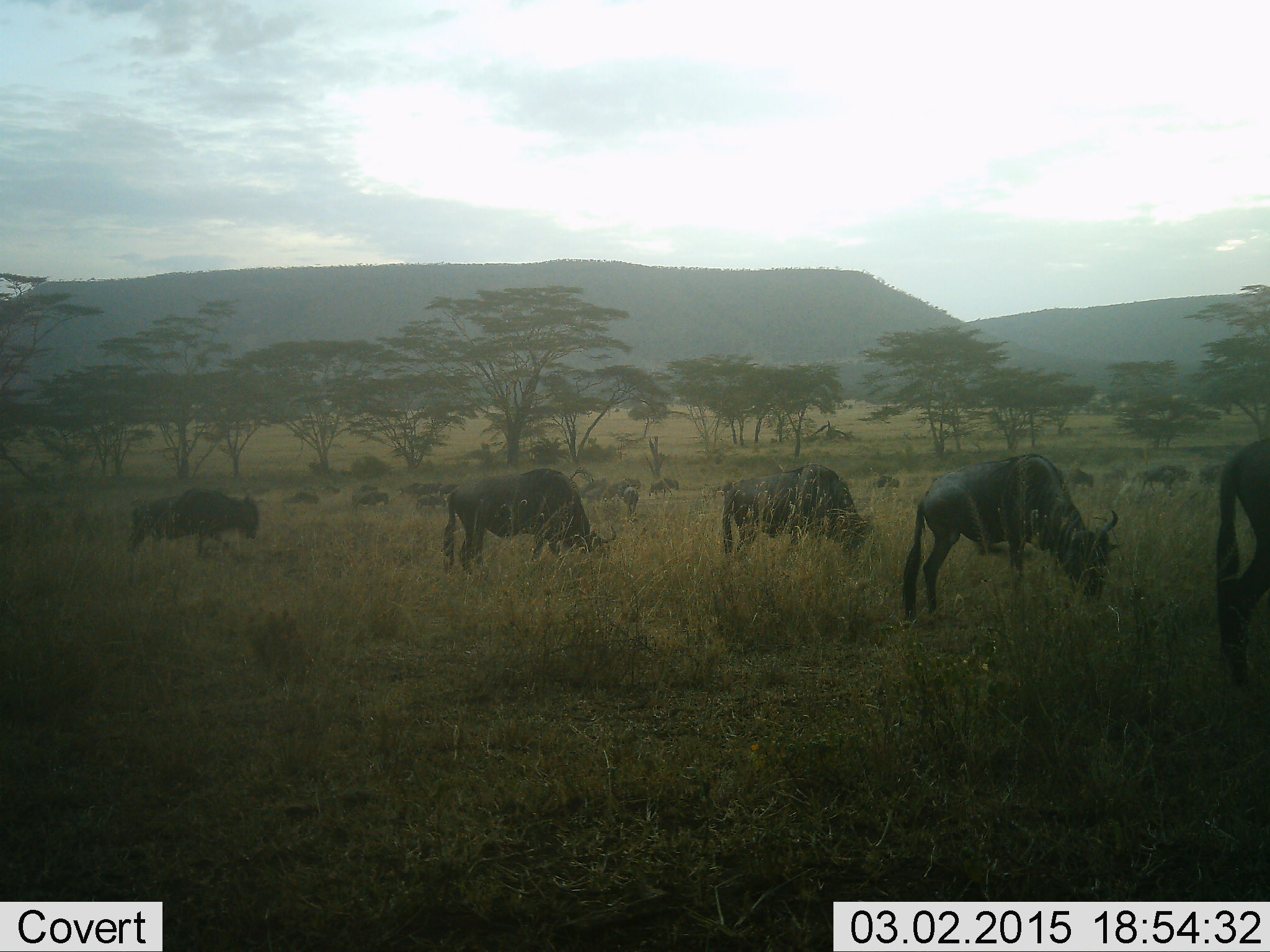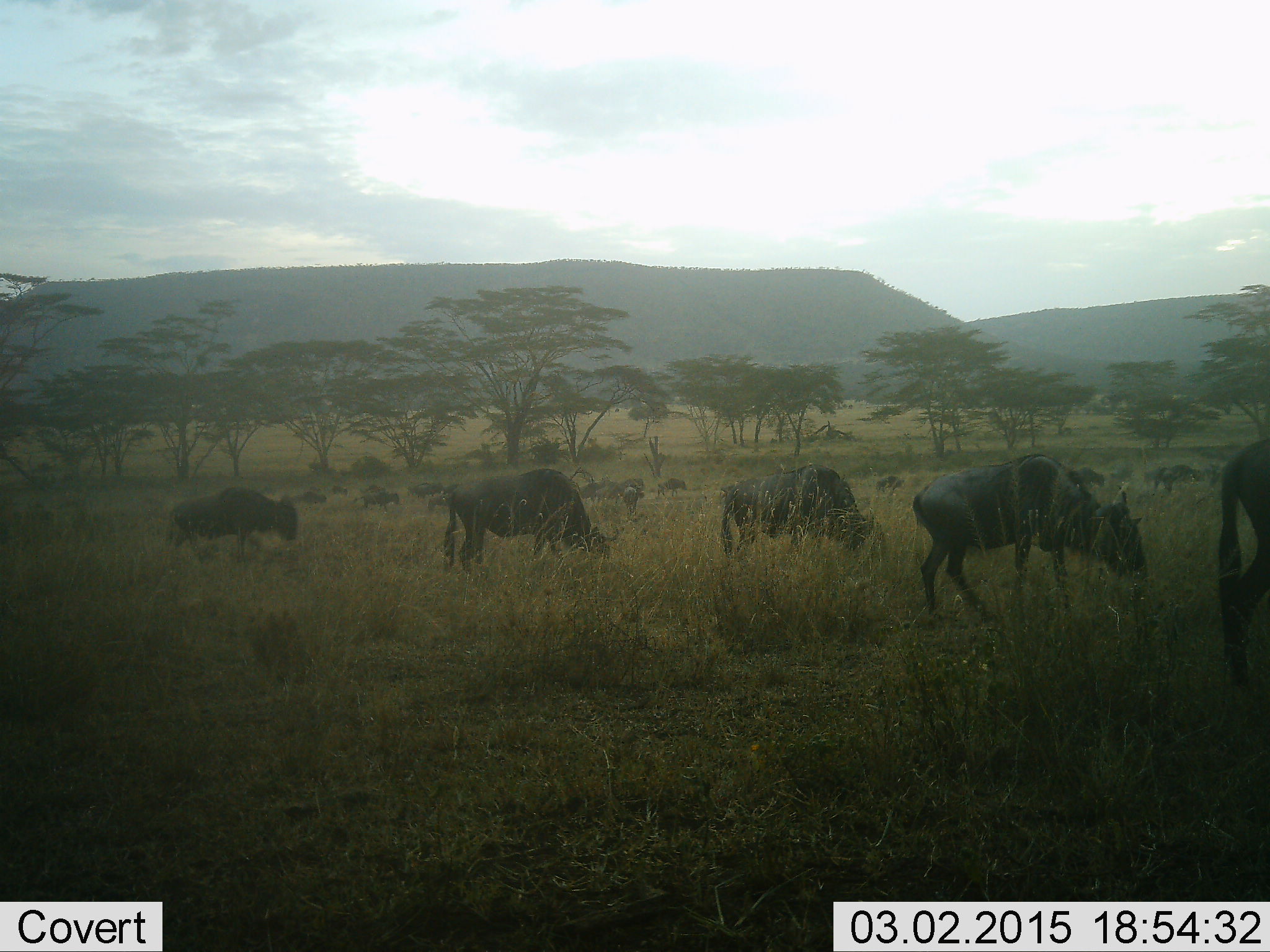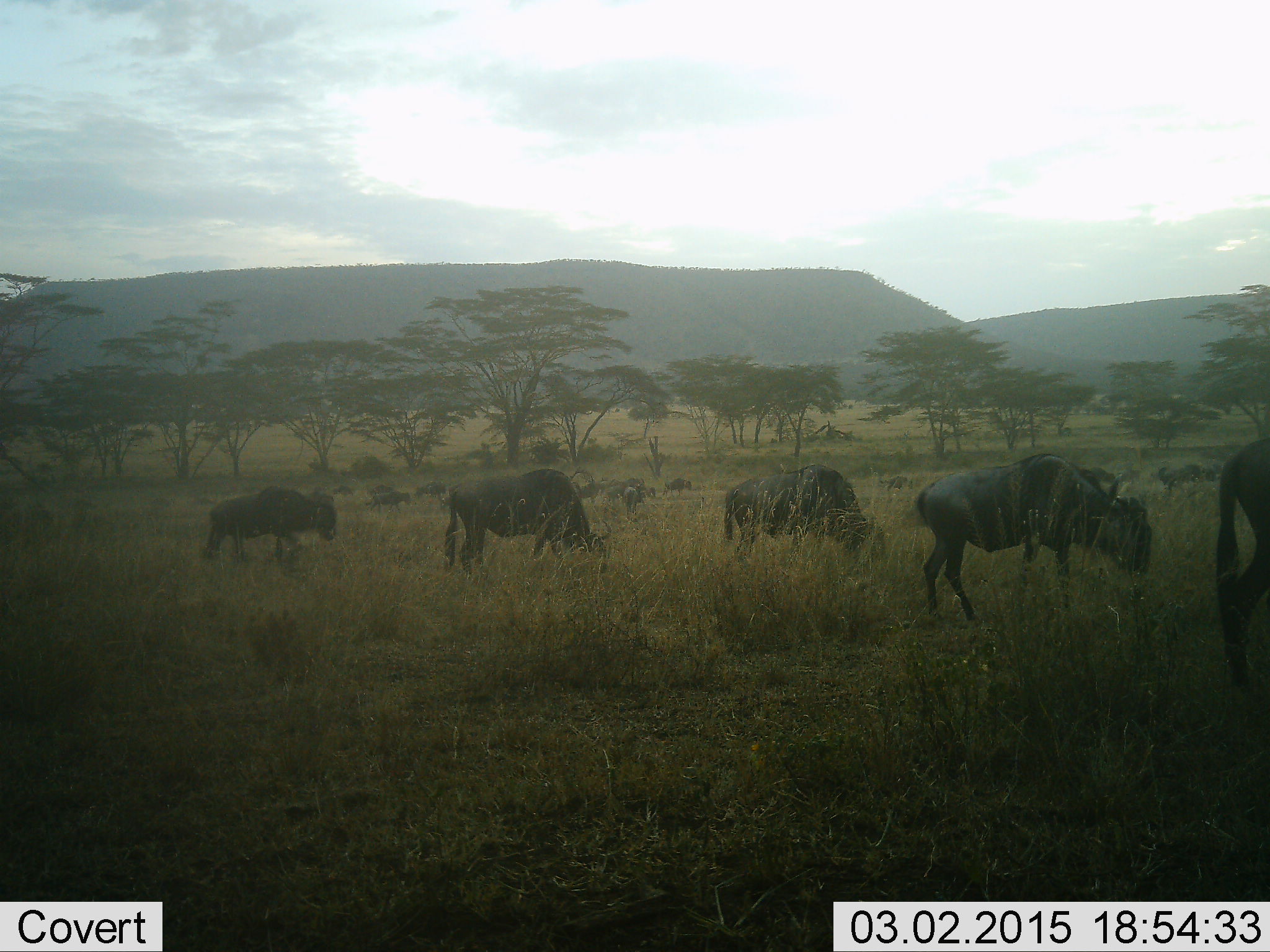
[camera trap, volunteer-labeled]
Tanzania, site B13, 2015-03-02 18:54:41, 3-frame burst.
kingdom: Animalia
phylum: Chordata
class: Mammalia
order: Artiodactyla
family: Bovidae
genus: Connochaetes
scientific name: Connochaetes taurinus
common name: blue wildebeest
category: wildebeest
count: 11-50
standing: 20%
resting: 0%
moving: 70%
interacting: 0%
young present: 0%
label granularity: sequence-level